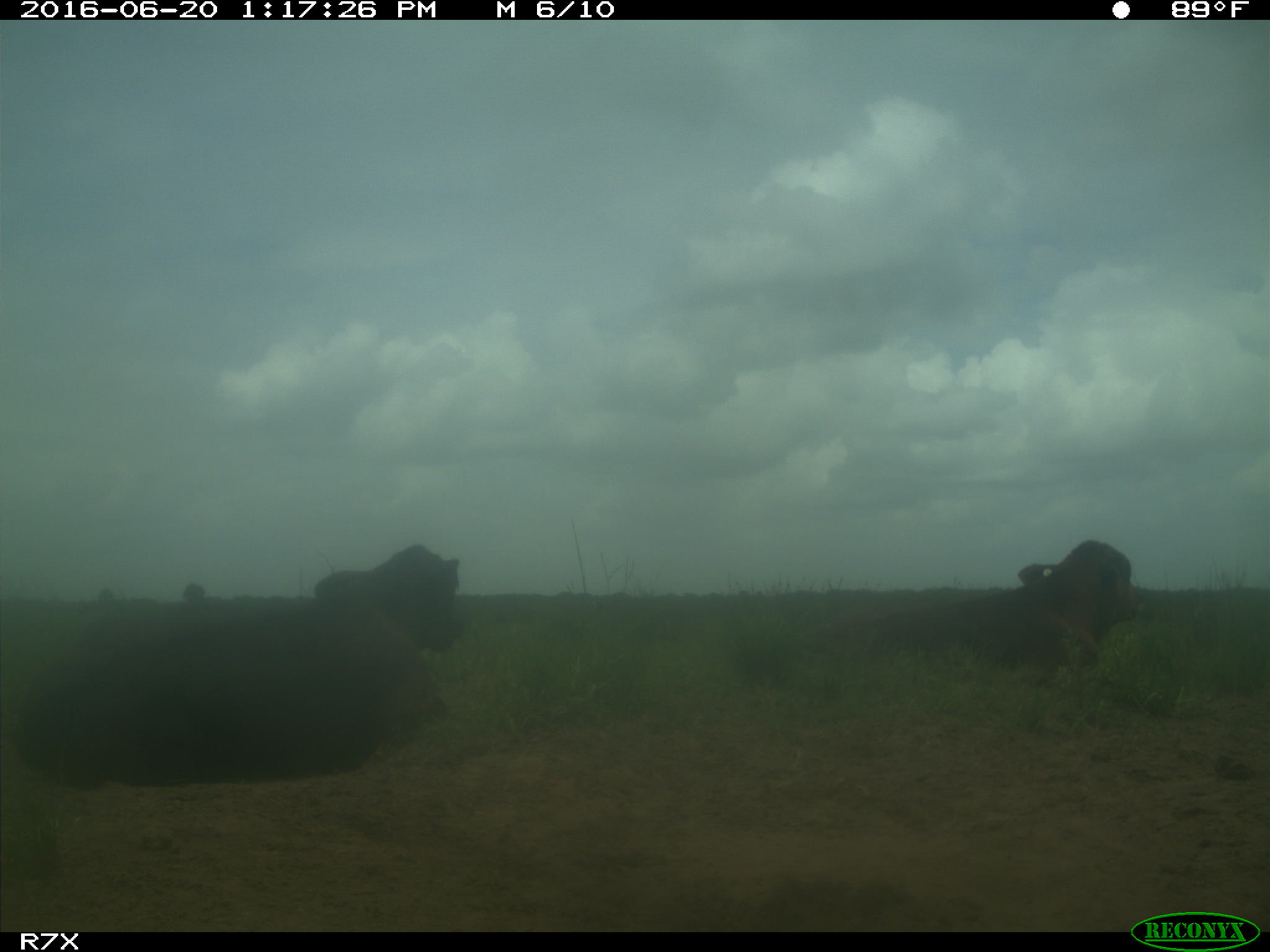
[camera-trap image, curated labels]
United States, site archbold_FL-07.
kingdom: Animalia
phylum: Chordata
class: Mammalia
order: Artiodactyla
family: Bovidae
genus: Bos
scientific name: Bos taurus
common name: domestic cow